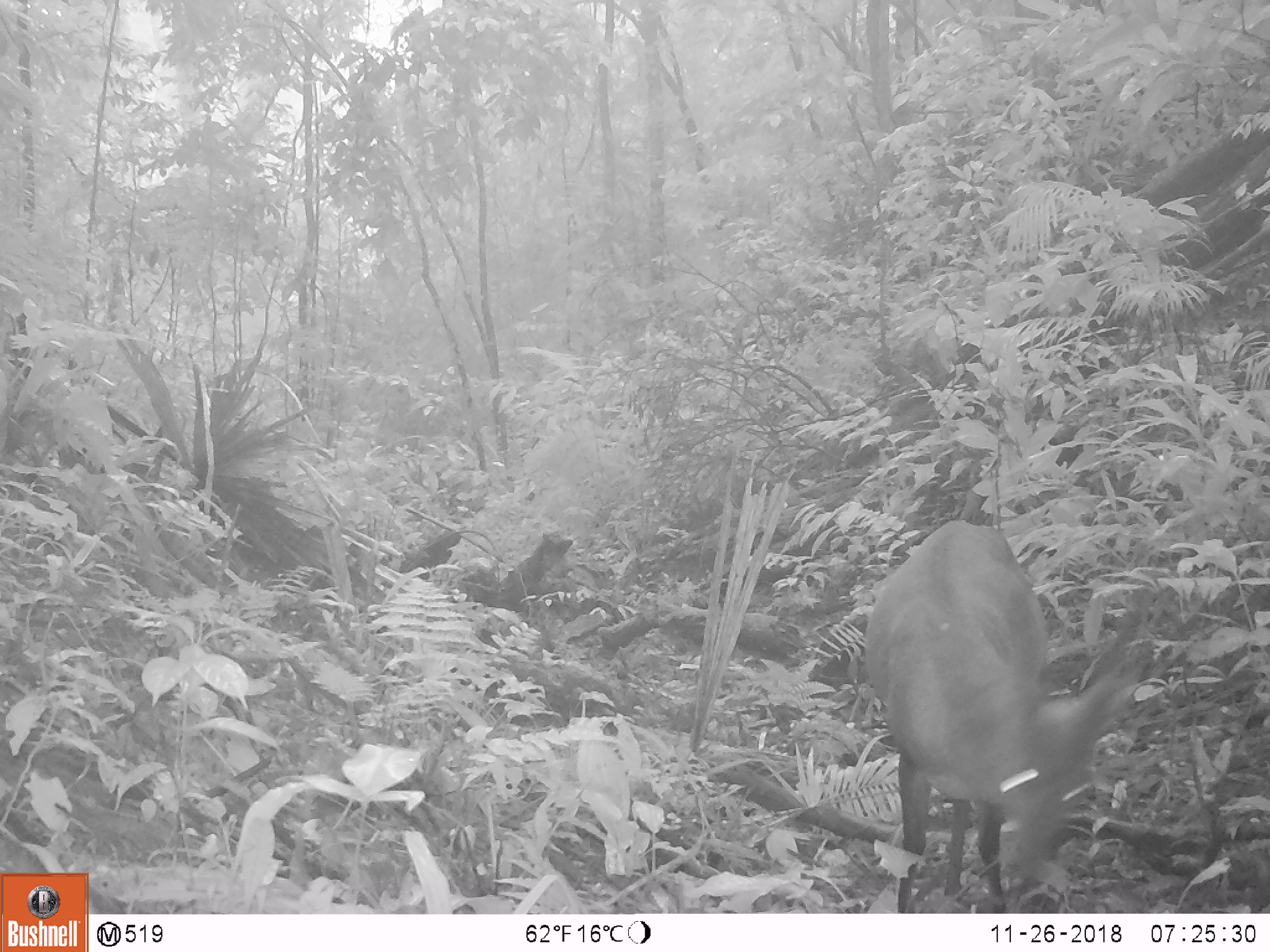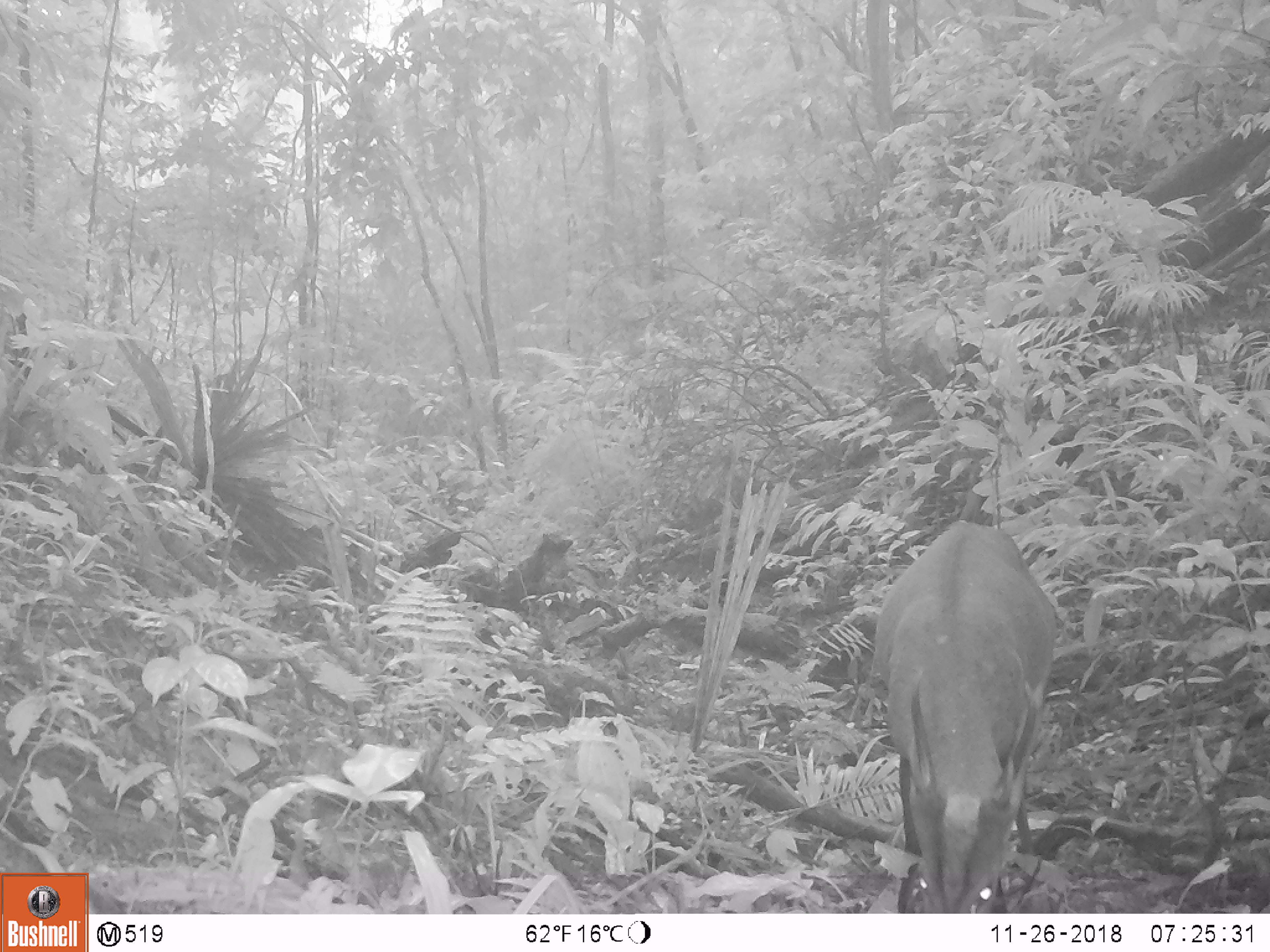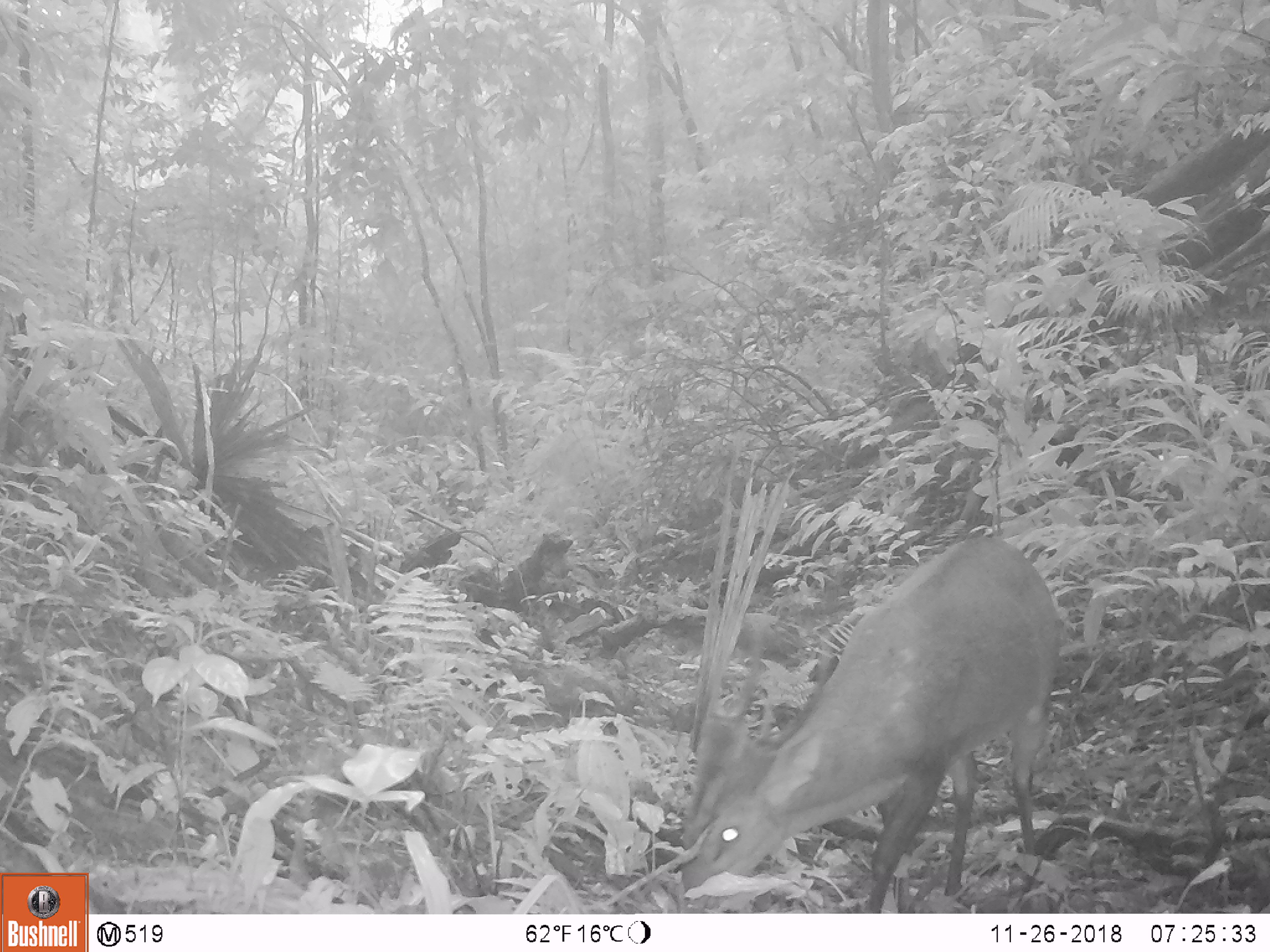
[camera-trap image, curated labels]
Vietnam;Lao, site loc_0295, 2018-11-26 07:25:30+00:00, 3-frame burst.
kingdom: Animalia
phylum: Chordata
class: Mammalia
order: Artiodactyla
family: Cervidae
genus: Muntiacus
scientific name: Muntiacus vuquangensis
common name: large-antlered muntjac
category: large antlered muntjac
Large antlered muntjac (large-antlered muntjac) (Muntiacus vuquangensis). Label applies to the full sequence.